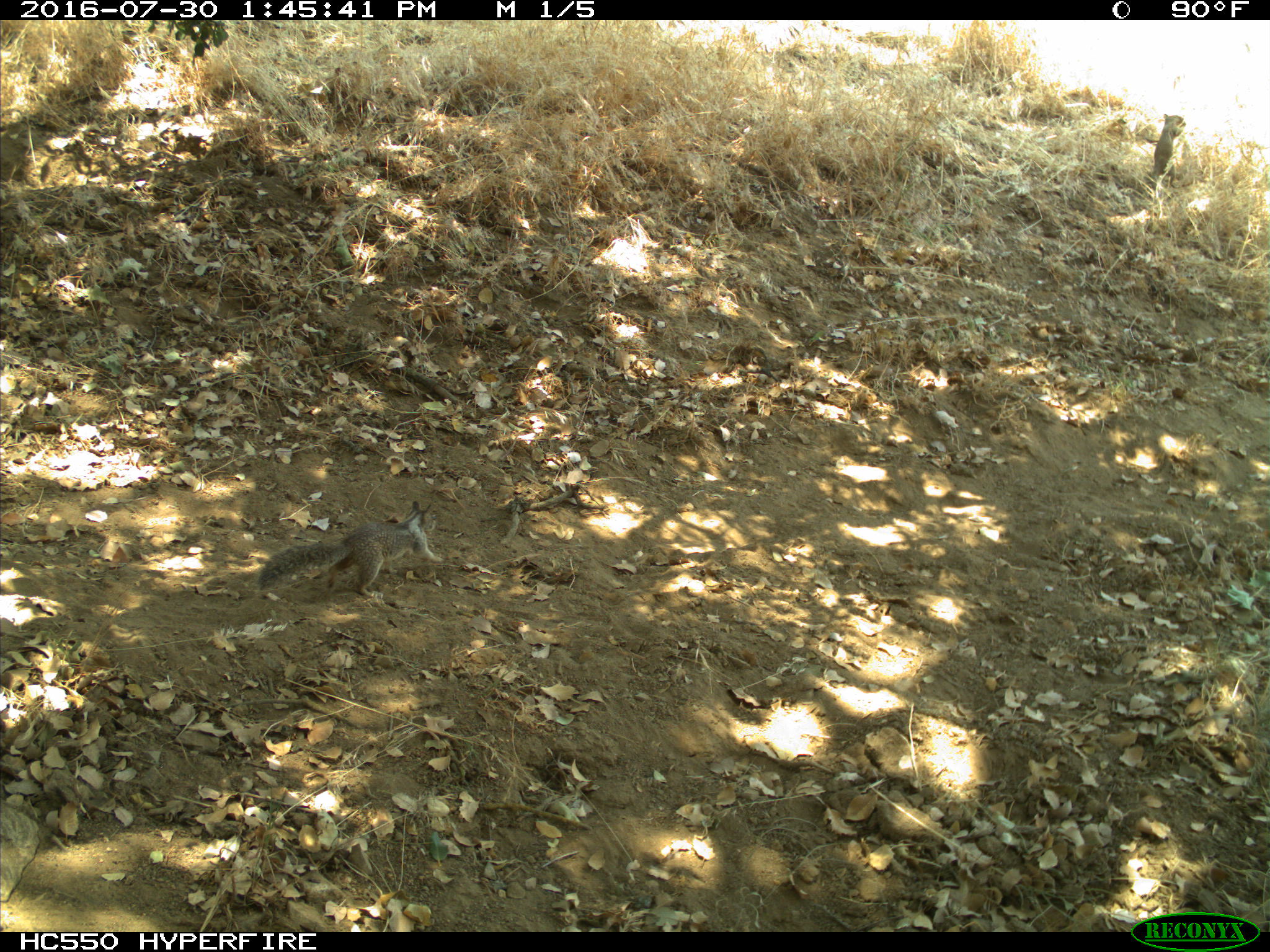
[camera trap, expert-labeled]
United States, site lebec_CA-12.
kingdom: Animalia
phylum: Chordata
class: Mammalia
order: Rodentia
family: Sciuridae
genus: Otospermophilus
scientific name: Otospermophilus beecheyi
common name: california ground squirrel